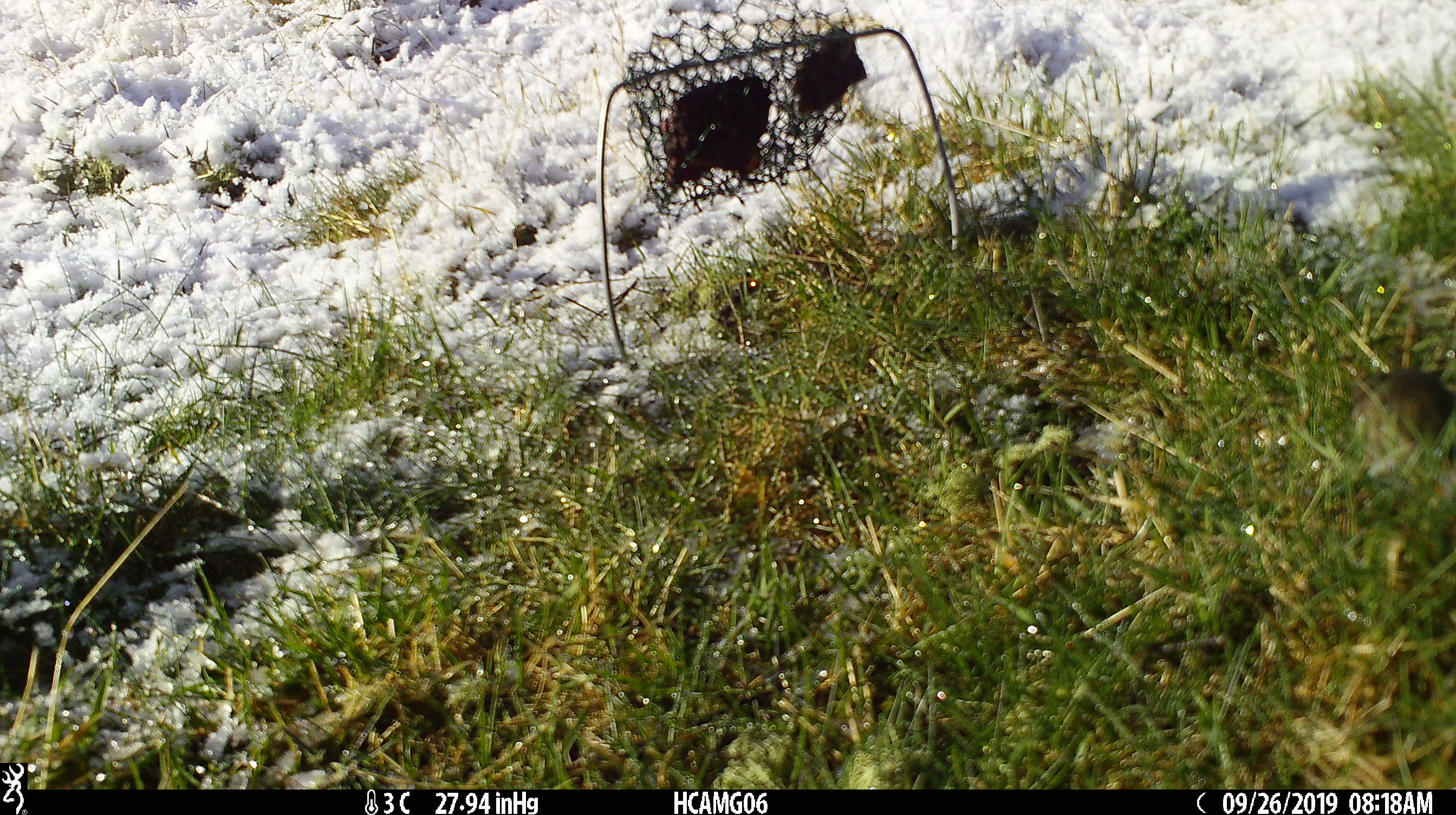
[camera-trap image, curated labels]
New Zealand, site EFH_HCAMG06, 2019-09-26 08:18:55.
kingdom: Animalia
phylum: Chordata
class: Mammalia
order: Rodentia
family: Muridae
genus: Mus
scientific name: Mus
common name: mouse